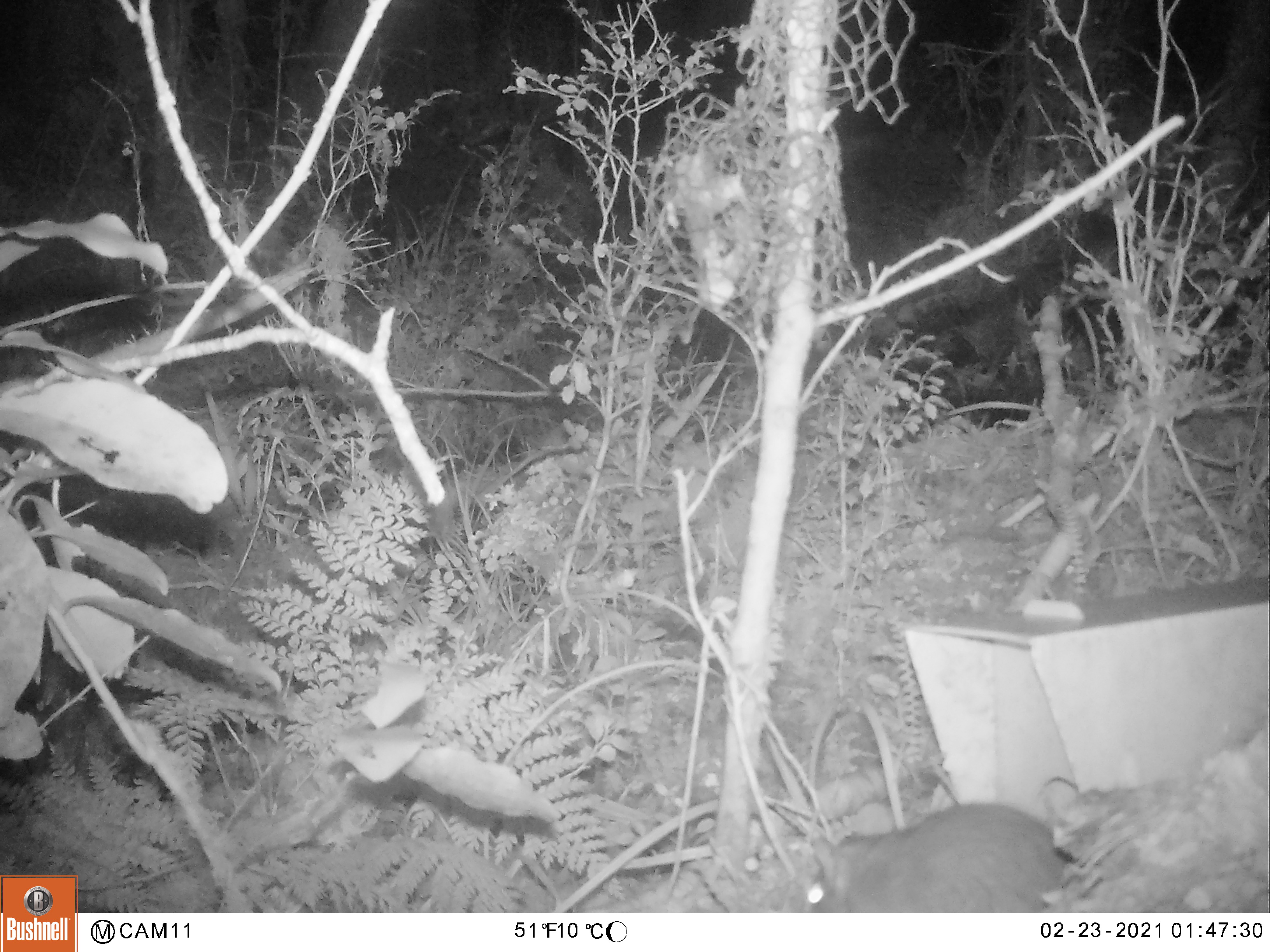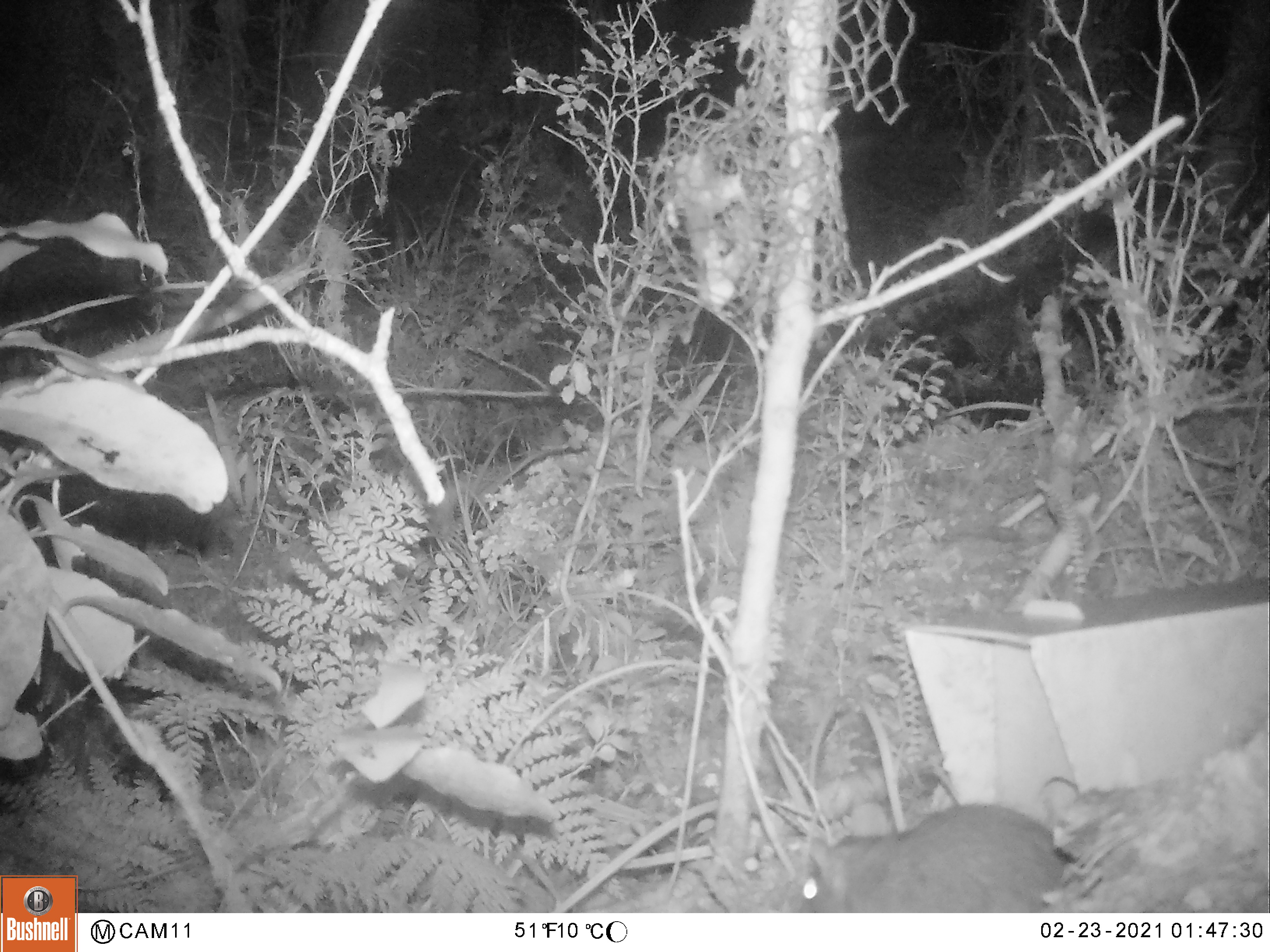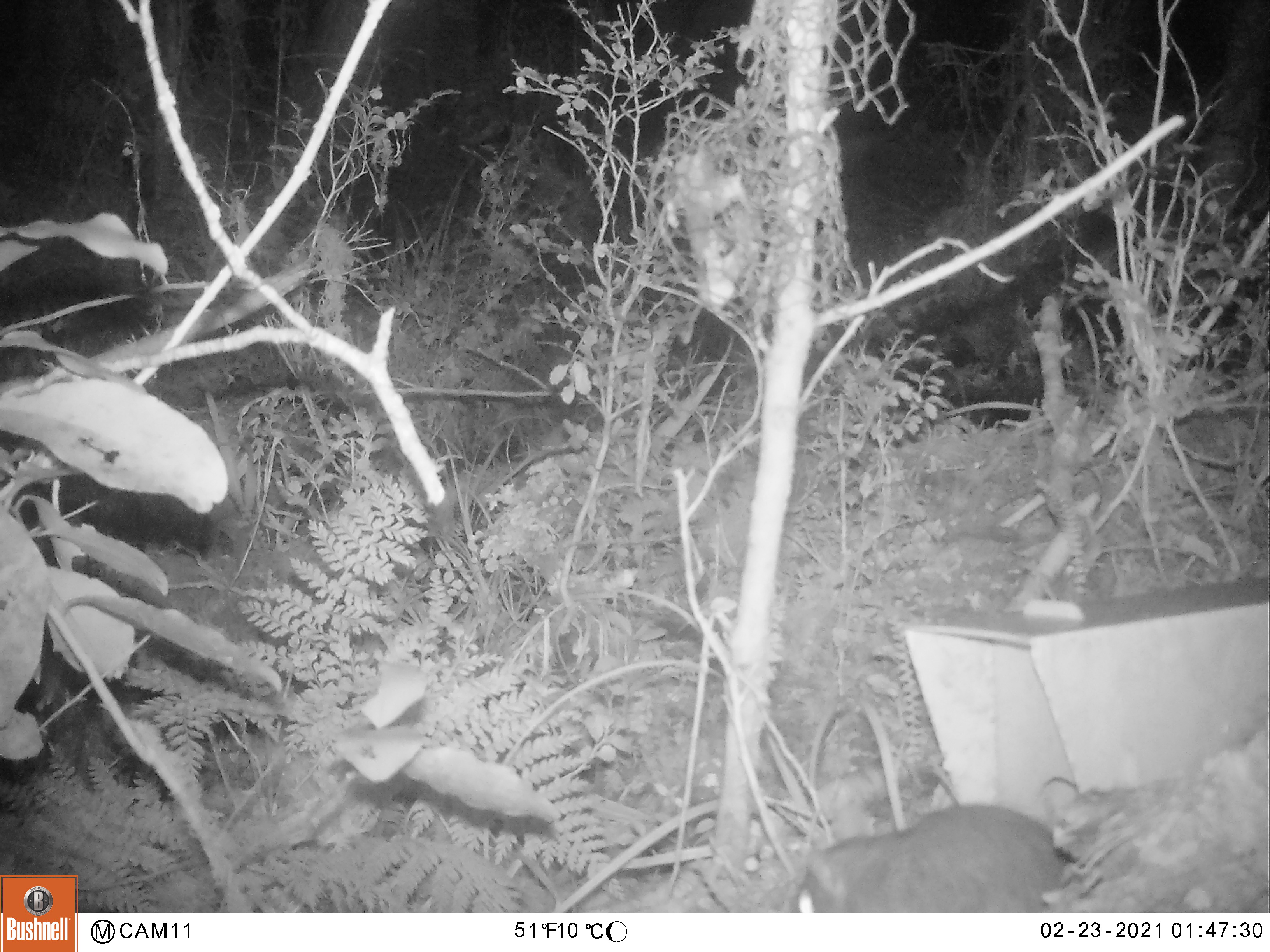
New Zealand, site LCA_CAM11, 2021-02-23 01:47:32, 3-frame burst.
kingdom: Animalia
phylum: Chordata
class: Mammalia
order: Rodentia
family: Muridae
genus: Rattus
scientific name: Rattus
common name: rat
Rat (Rattus).